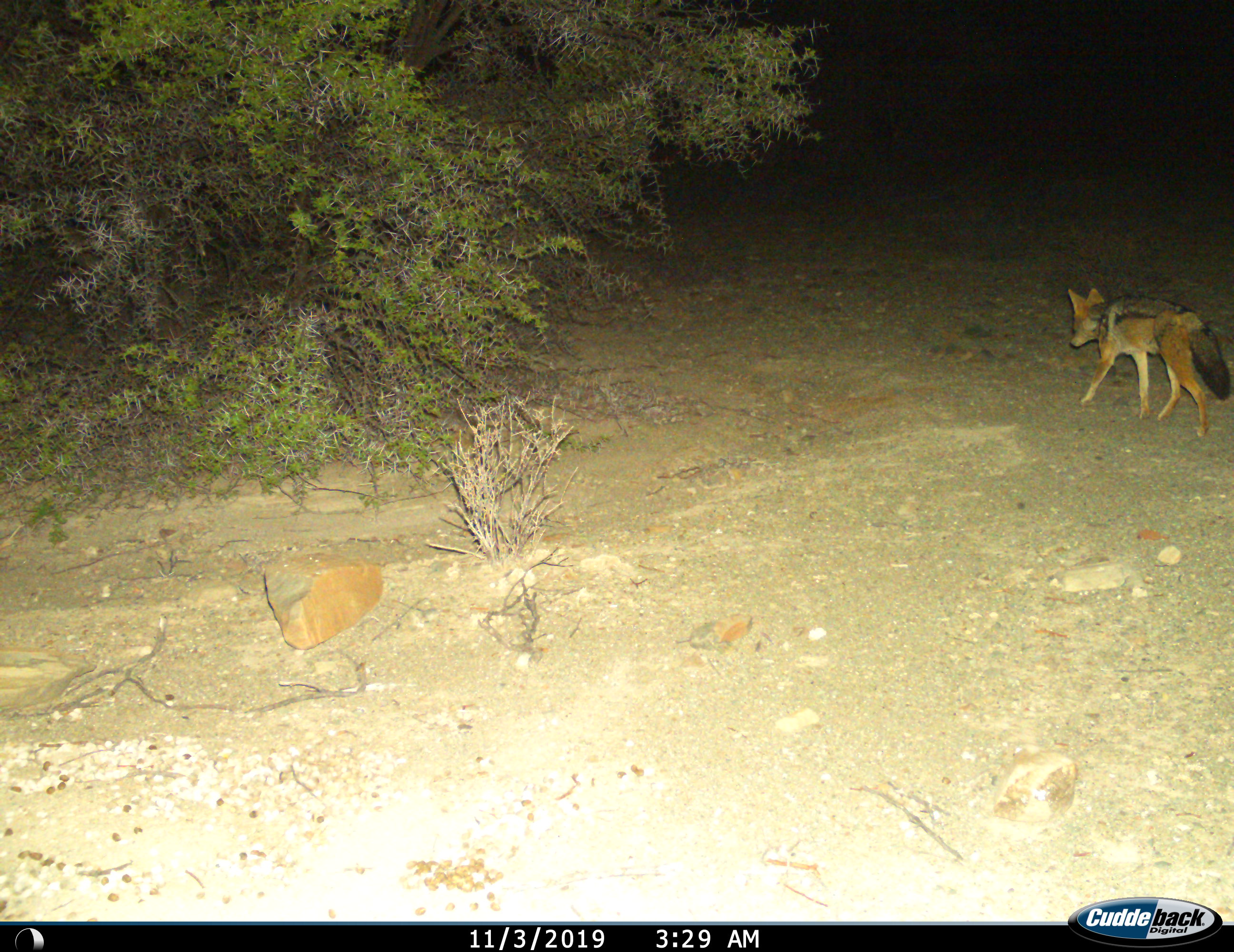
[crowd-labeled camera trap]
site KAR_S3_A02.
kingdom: Animalia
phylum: Chordata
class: Mammalia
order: Carnivora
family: Canidae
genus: Lupulella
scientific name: Lupulella mesomelas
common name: black-backed jackal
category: jackalblackbacked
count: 1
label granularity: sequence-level